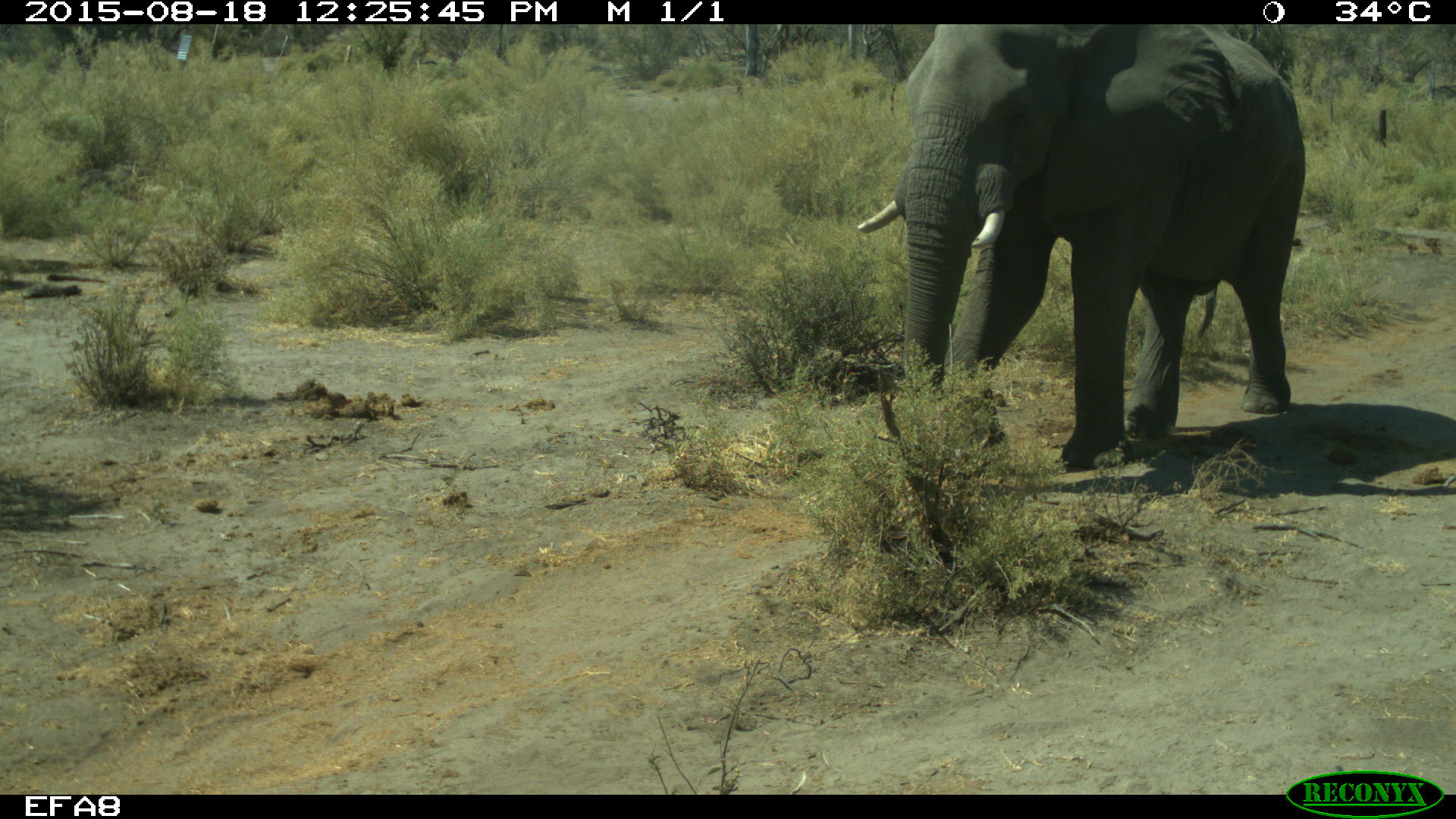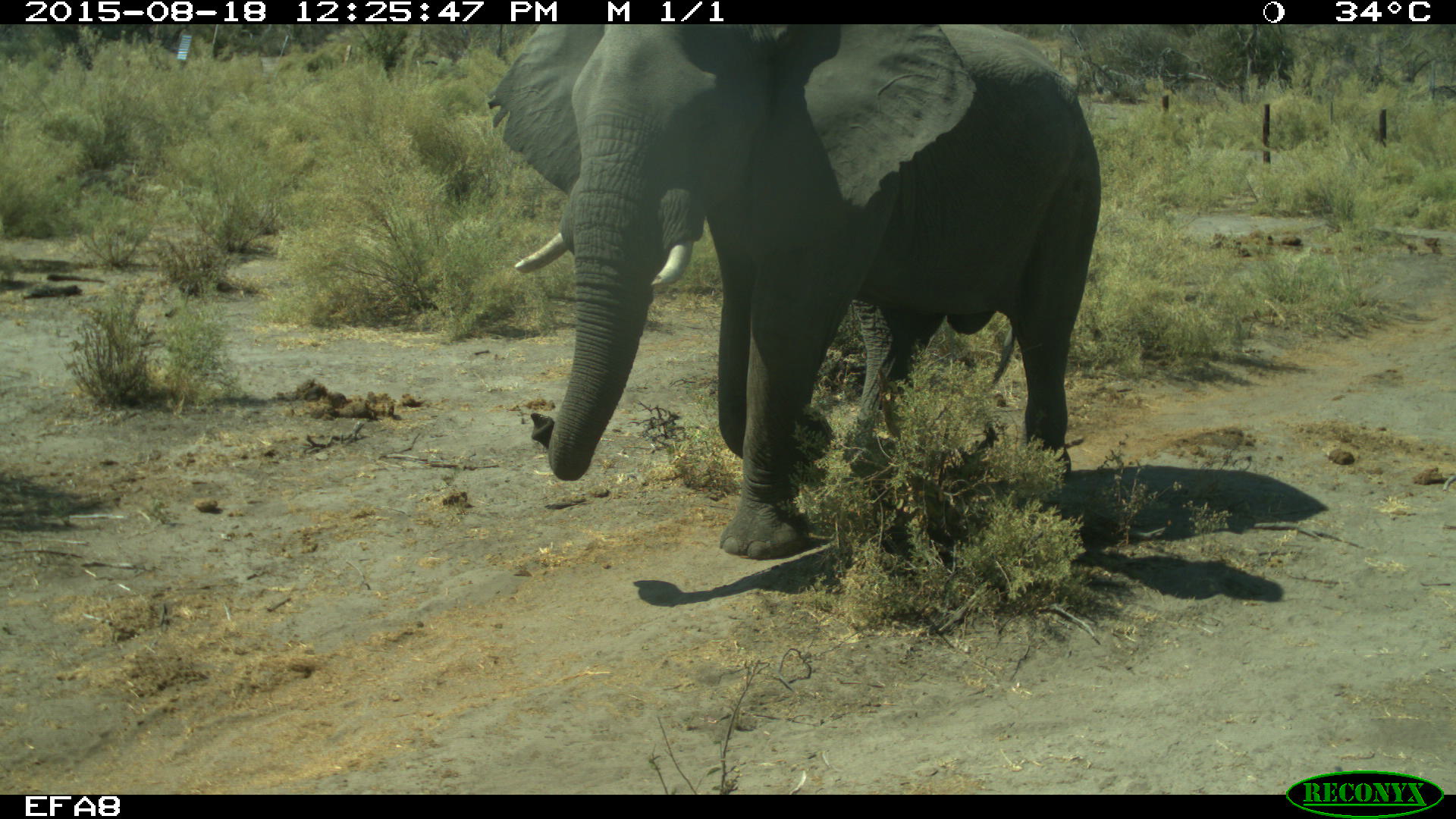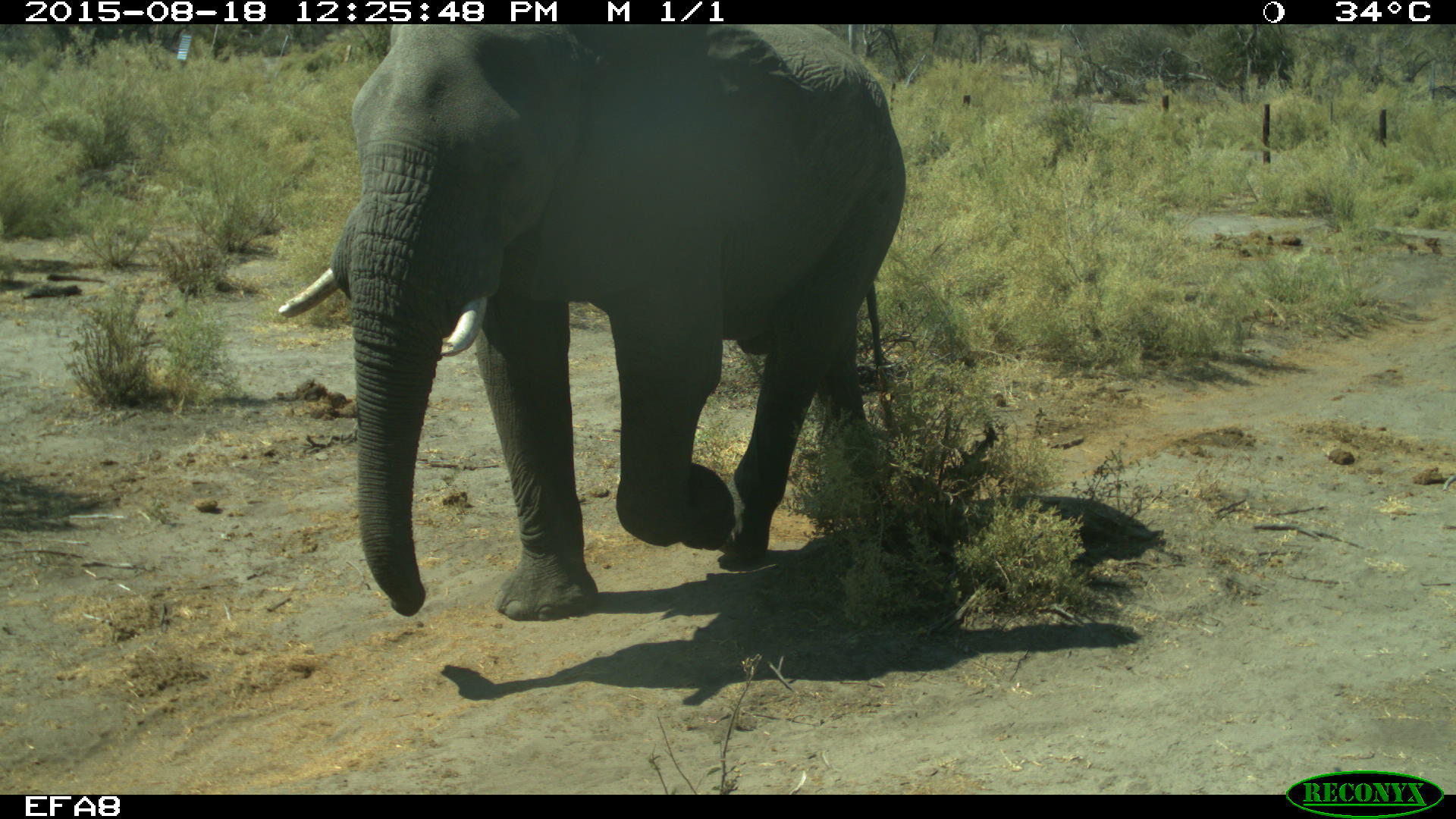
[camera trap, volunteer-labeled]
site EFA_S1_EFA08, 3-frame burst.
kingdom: Animalia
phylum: Chordata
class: Mammalia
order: Proboscidea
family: Elephantidae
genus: Loxodonta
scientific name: Loxodonta africana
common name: african bush elephant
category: elephant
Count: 1.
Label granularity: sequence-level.